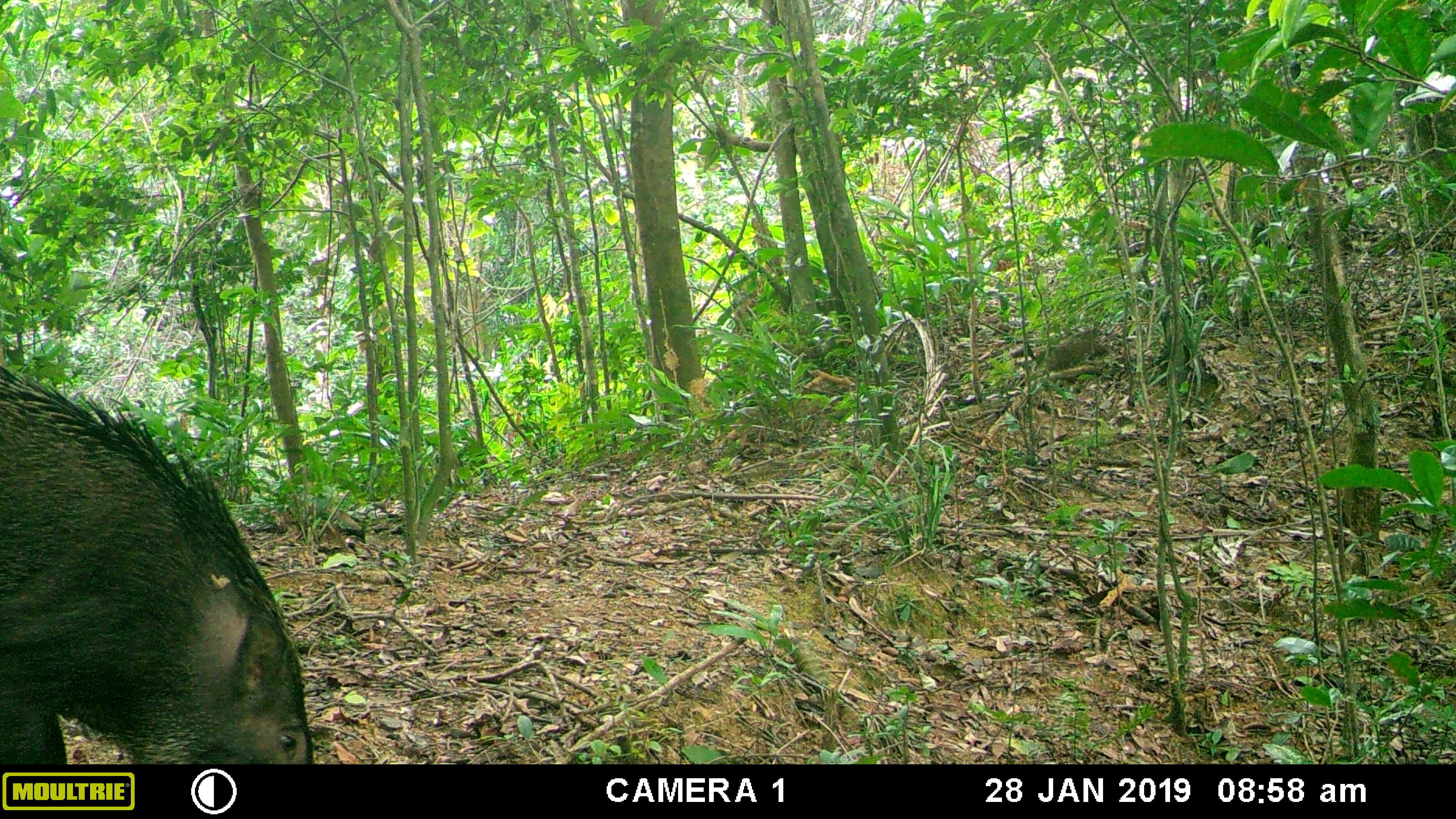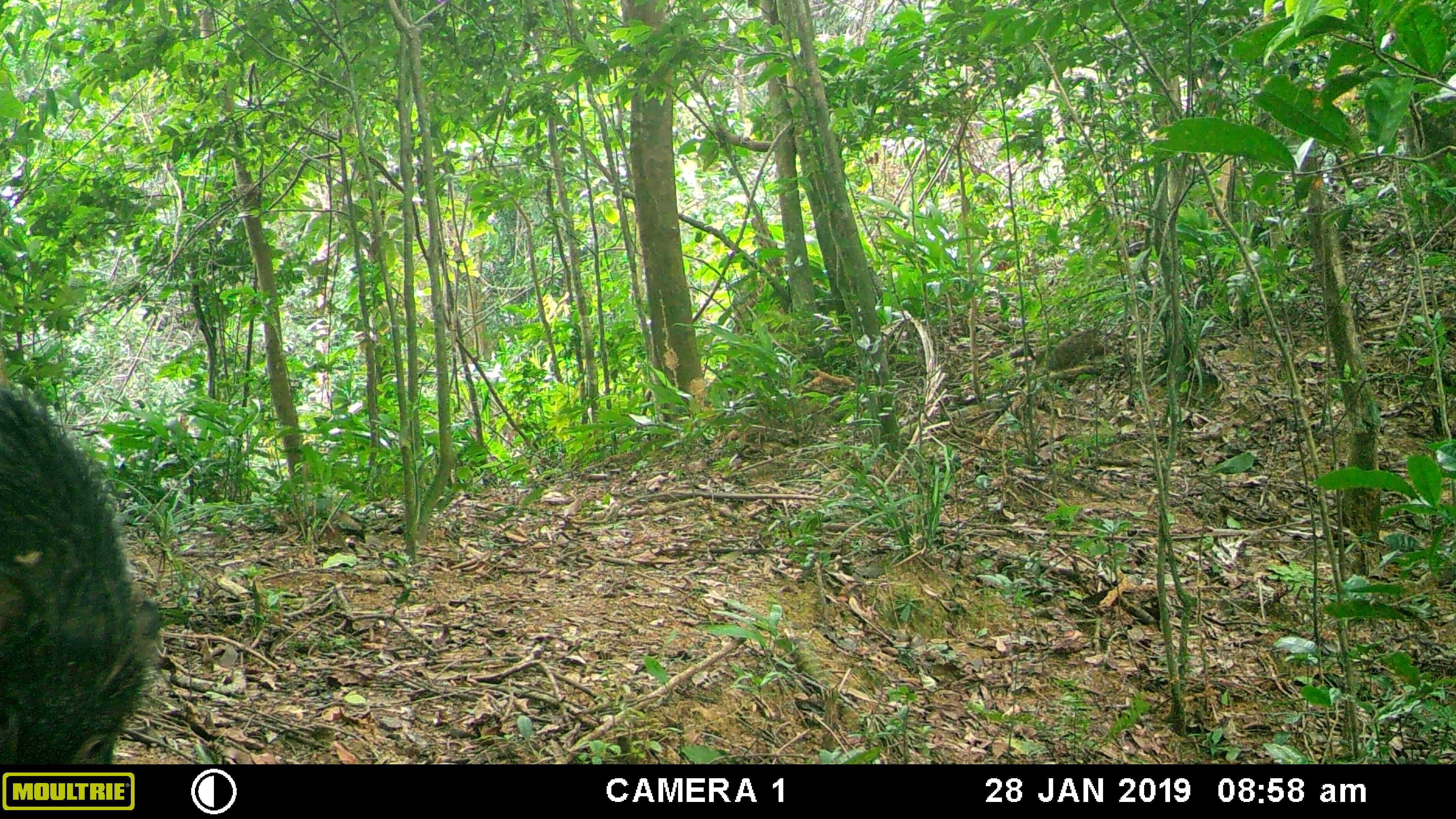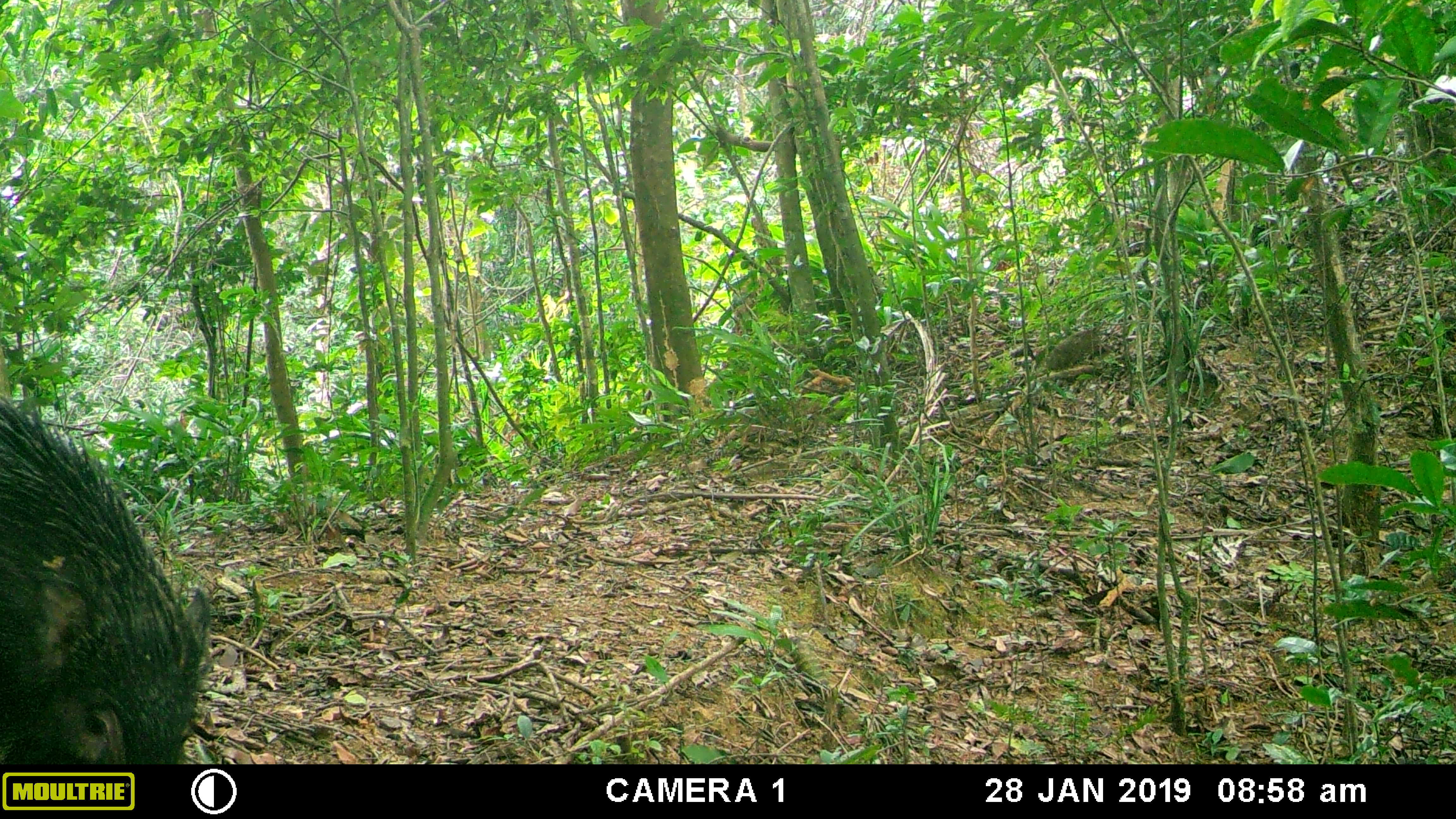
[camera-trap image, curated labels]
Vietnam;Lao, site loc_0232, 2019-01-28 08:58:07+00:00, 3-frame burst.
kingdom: Animalia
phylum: Chordata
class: Mammalia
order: Artiodactyla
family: Suidae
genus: Sus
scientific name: Sus scrofa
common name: eurasian wild pig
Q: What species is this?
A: Eurasian wild pig (Sus scrofa).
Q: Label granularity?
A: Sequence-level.